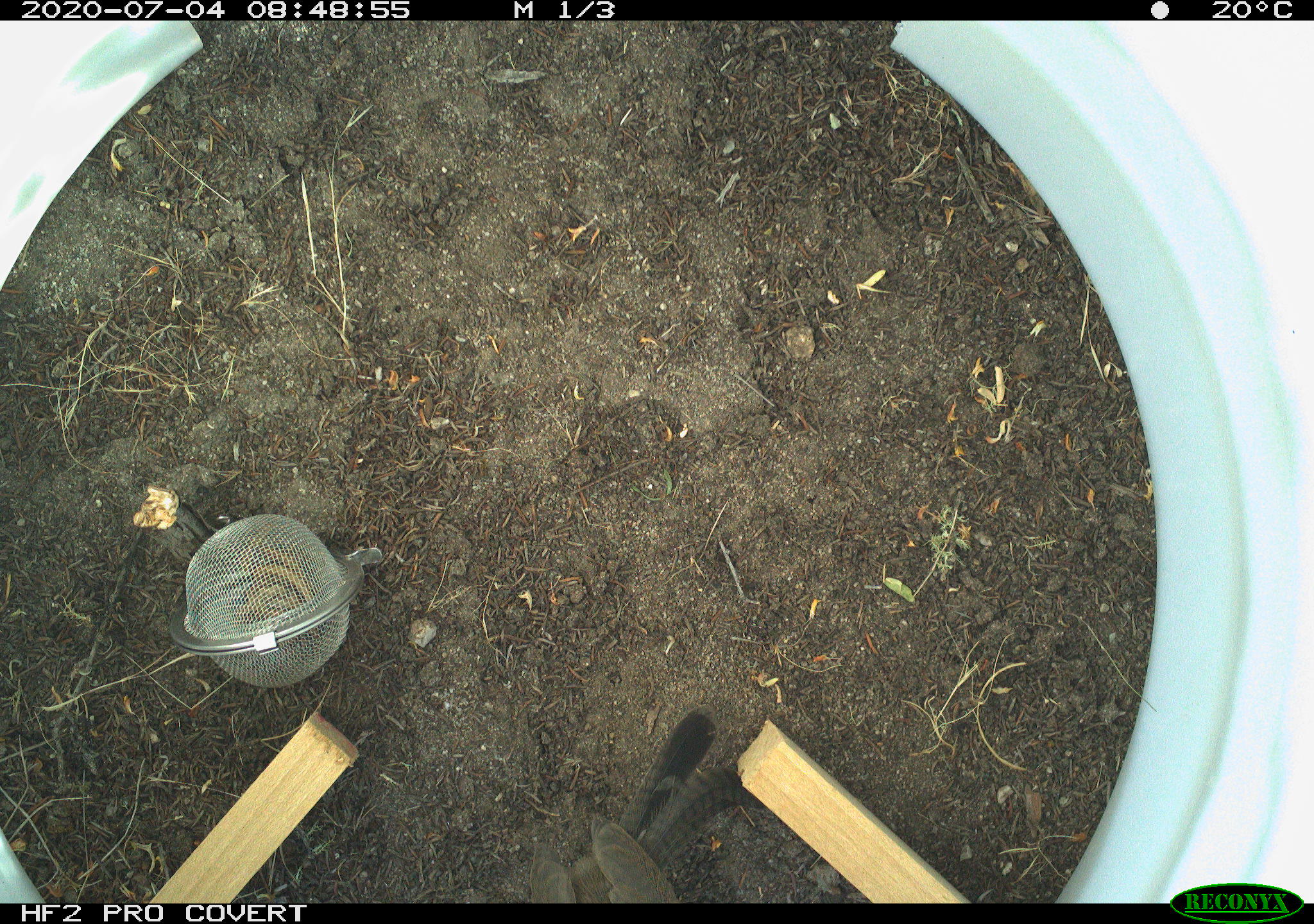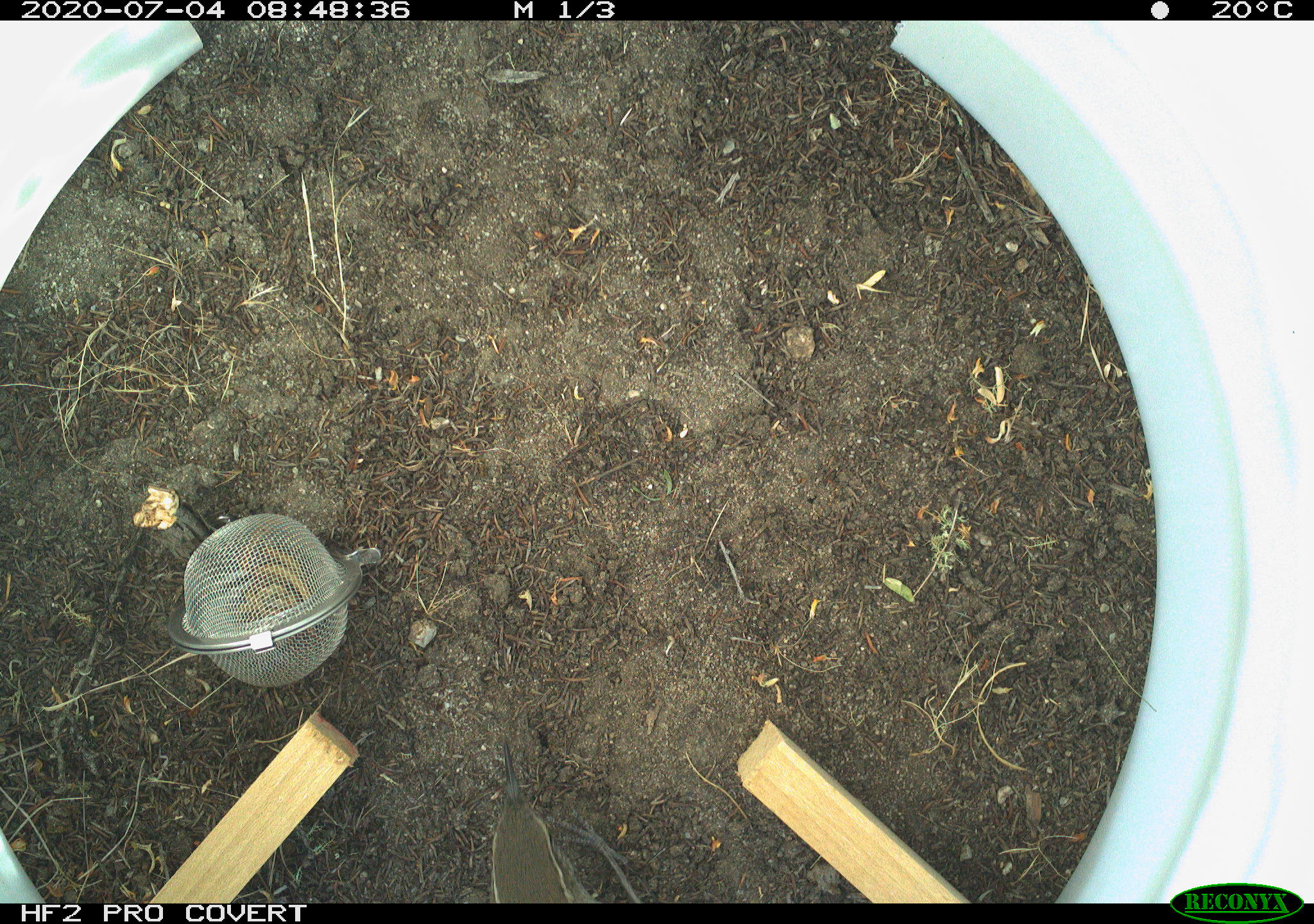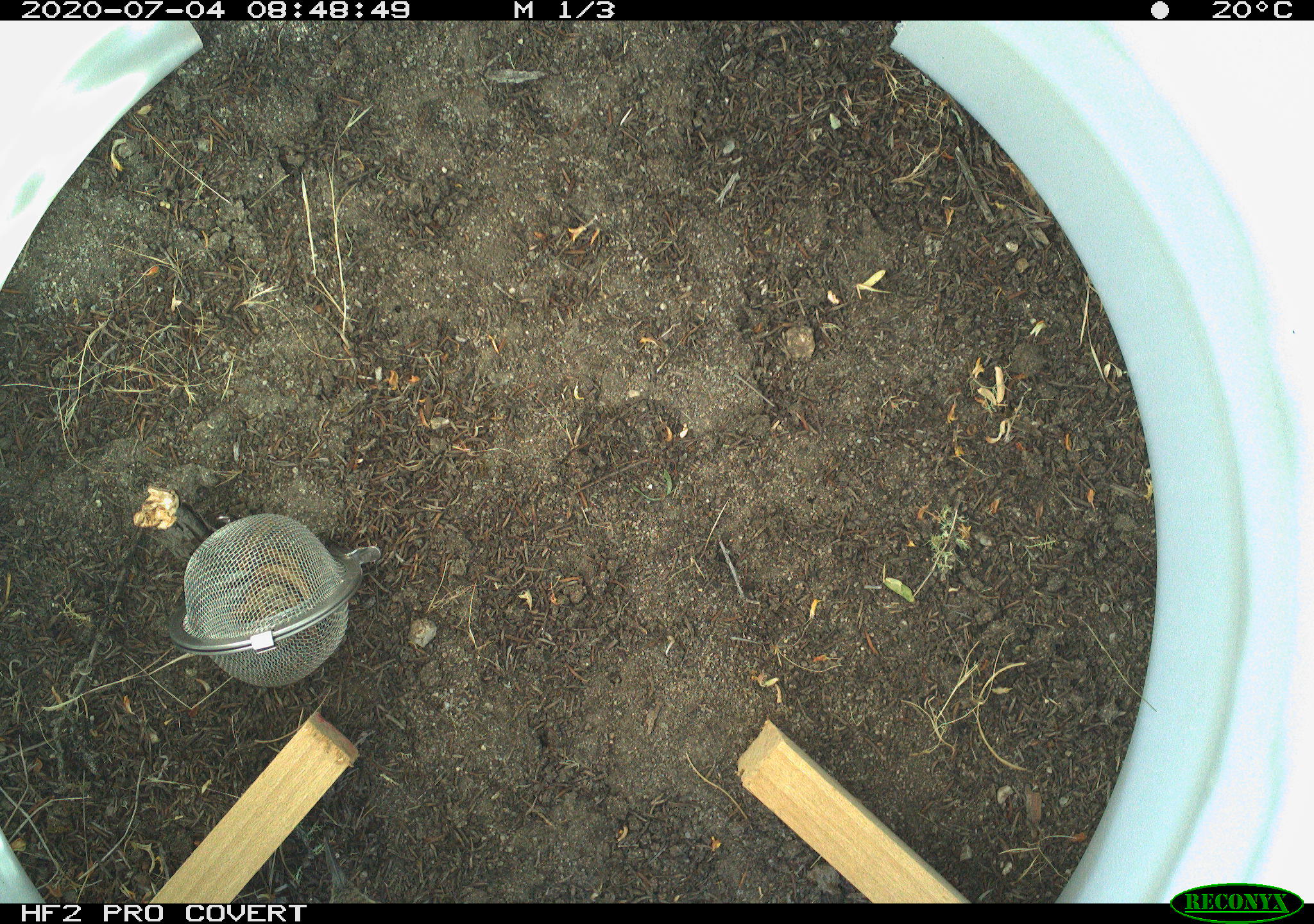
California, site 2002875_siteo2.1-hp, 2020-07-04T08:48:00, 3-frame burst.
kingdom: Animalia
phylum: Chordata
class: Aves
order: Passeriformes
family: Troglodytidae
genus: Thryomanes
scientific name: Thryomanes bewickii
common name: bewick's wren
Bewick's wren (Thryomanes bewickii).